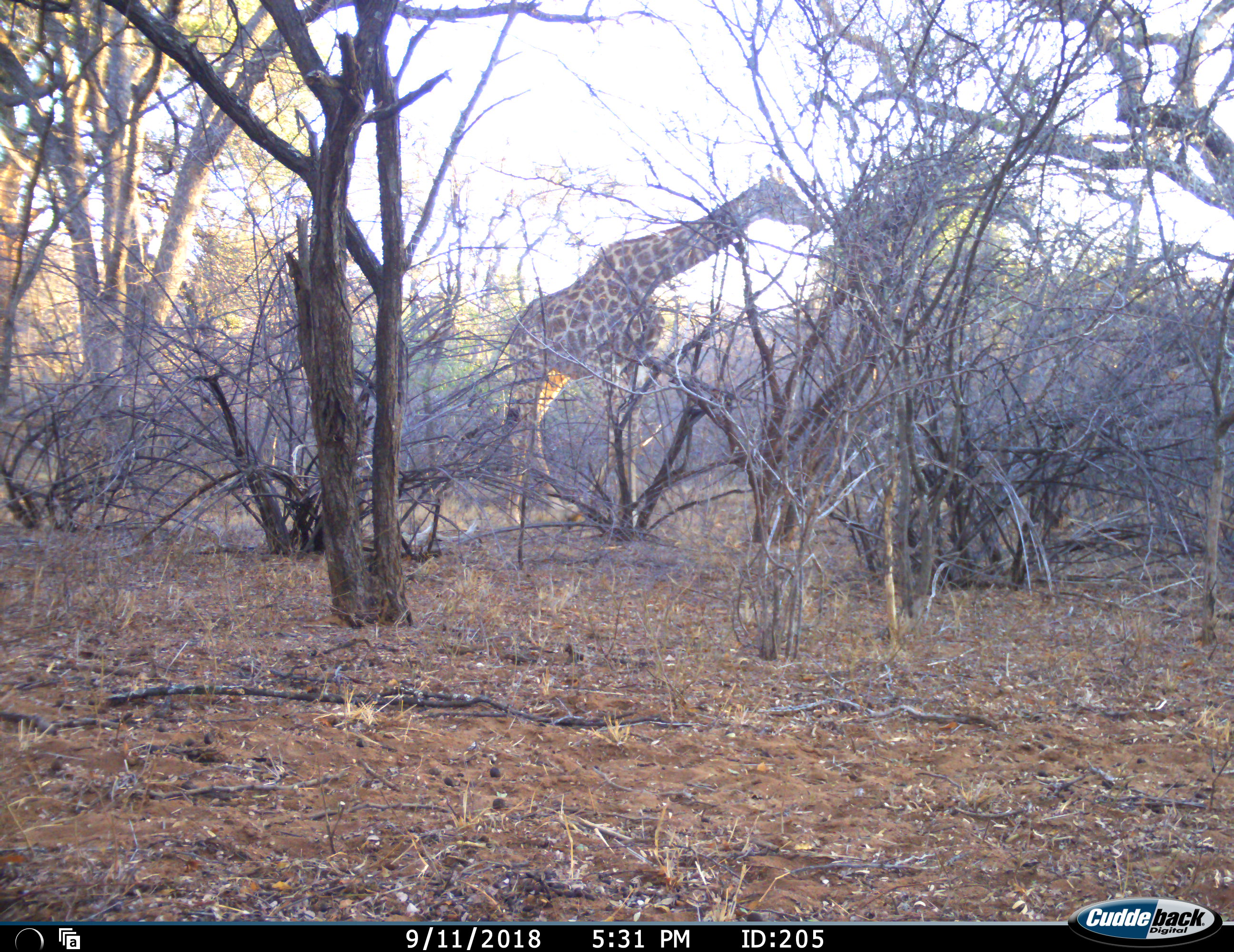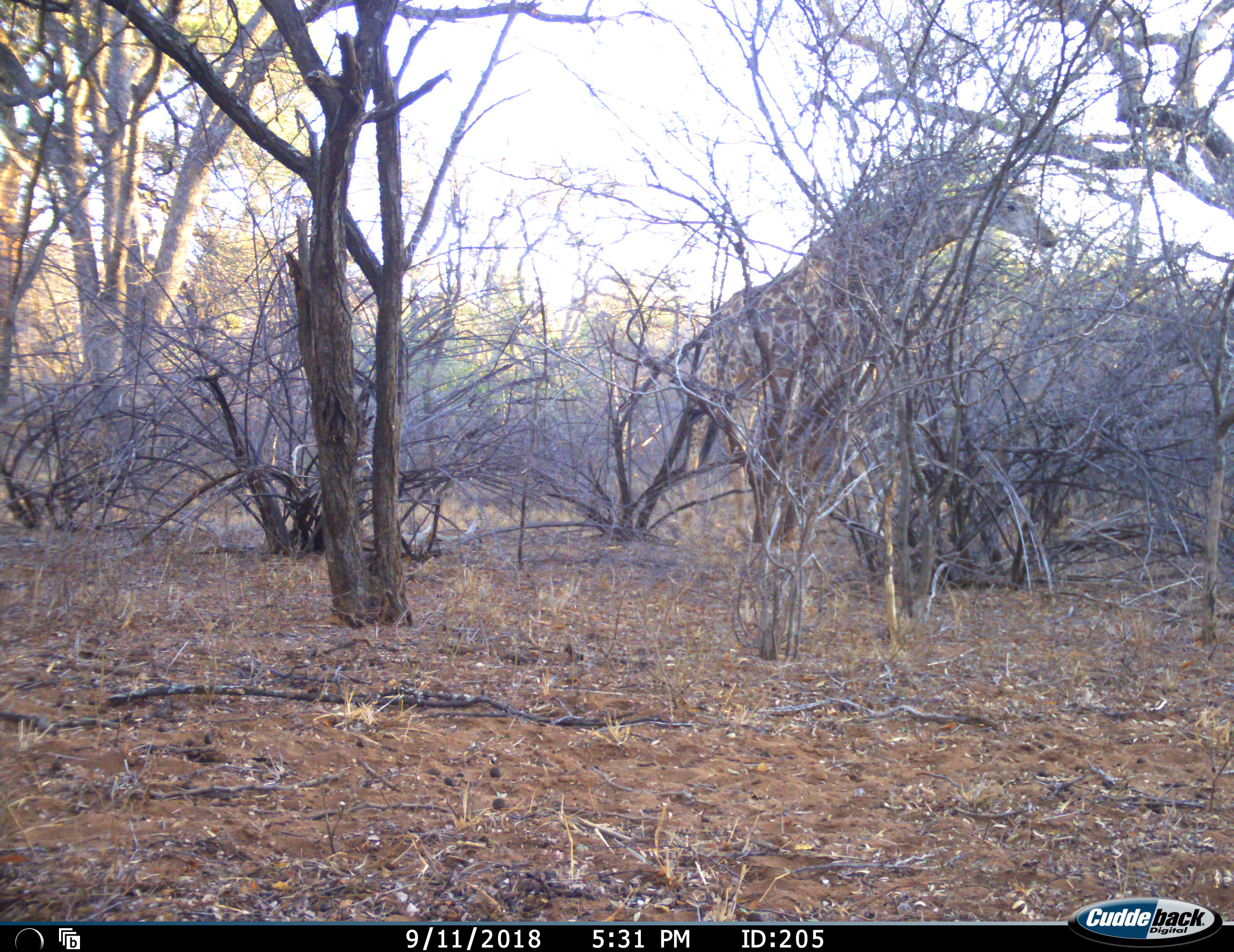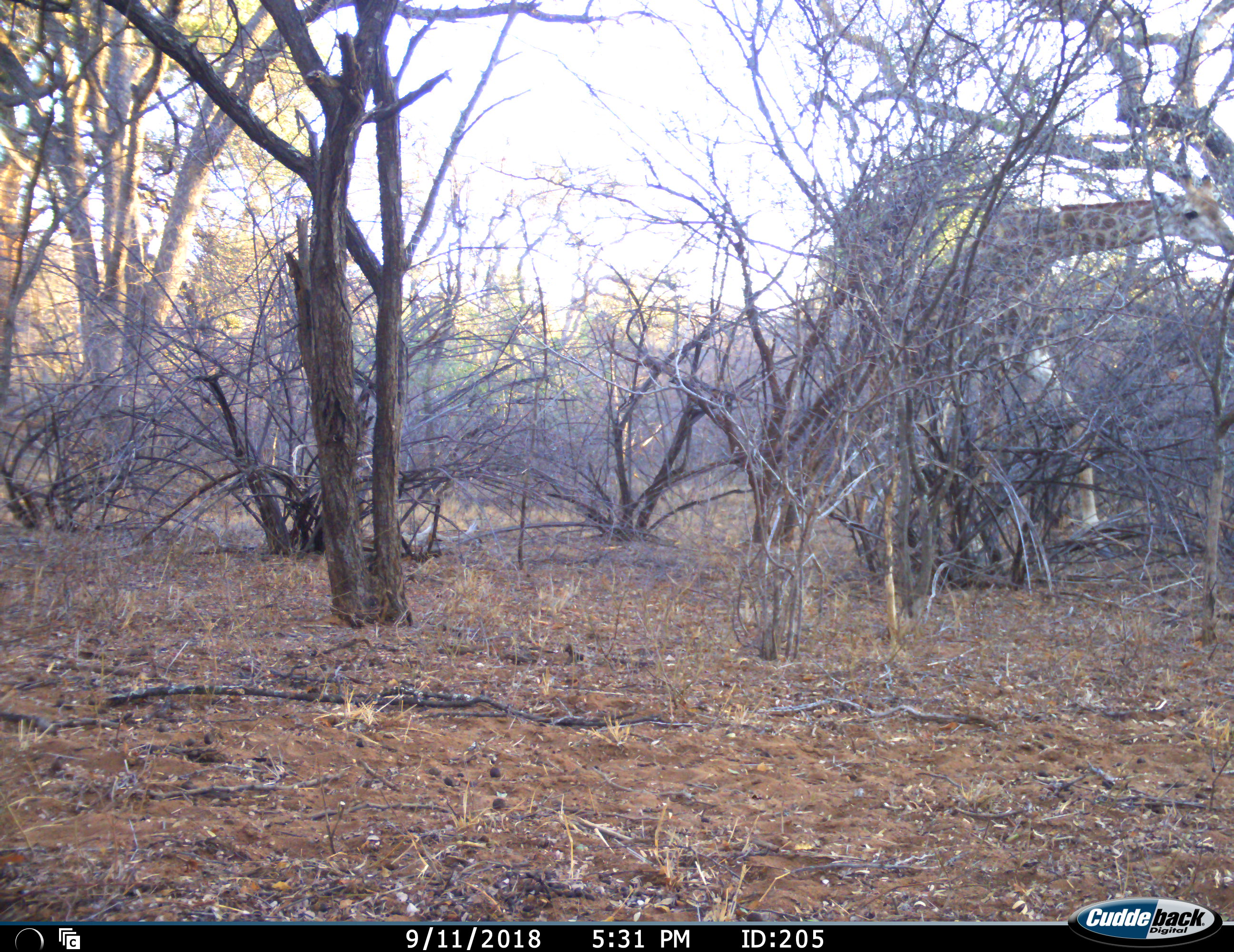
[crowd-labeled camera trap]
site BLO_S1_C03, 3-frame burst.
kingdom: Animalia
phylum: Chordata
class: Mammalia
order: Artiodactyla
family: Giraffidae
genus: Giraffa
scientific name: Giraffa camelopardalis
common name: giraffe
Giraffe (Giraffa camelopardalis), count 1. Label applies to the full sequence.